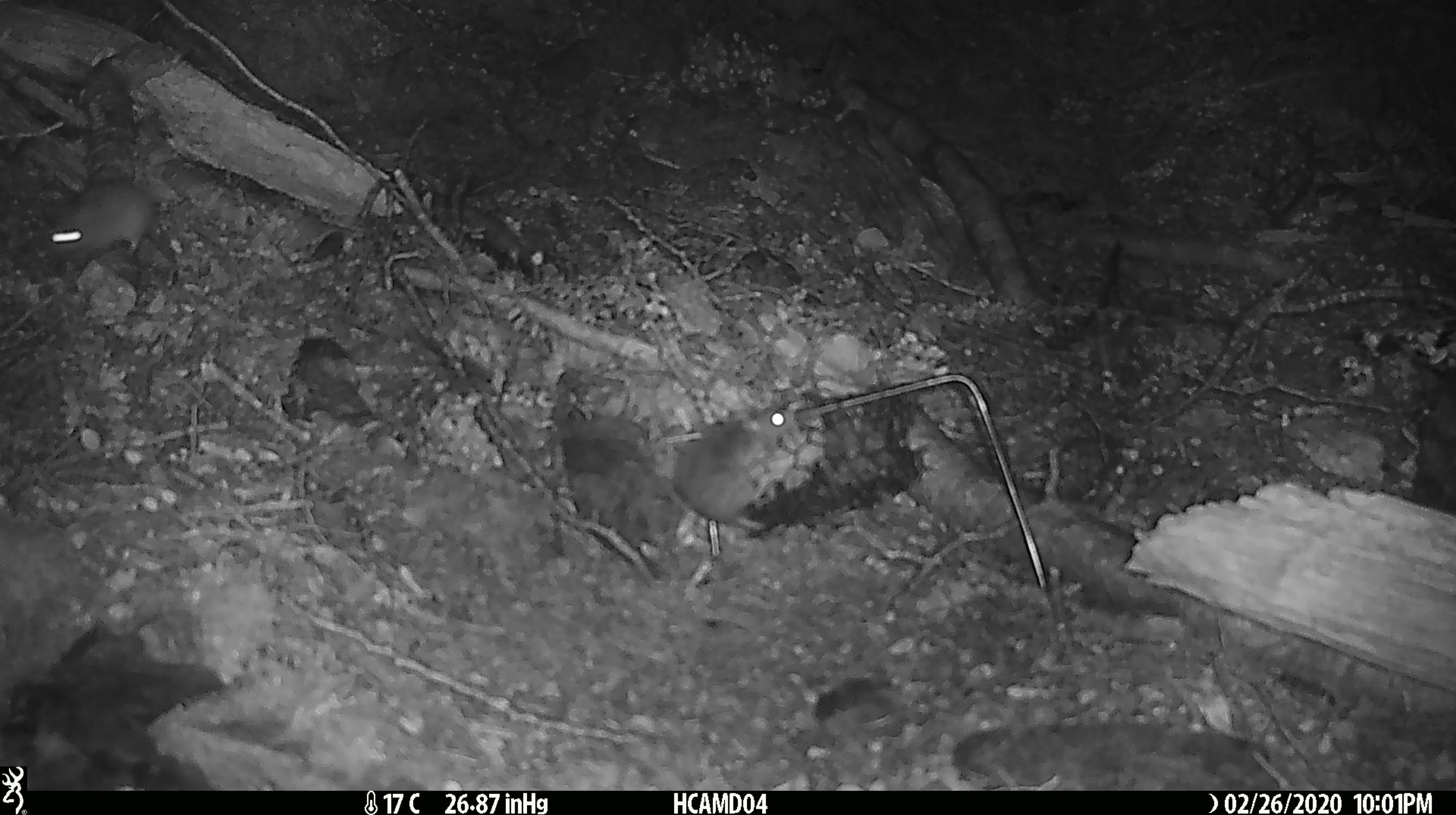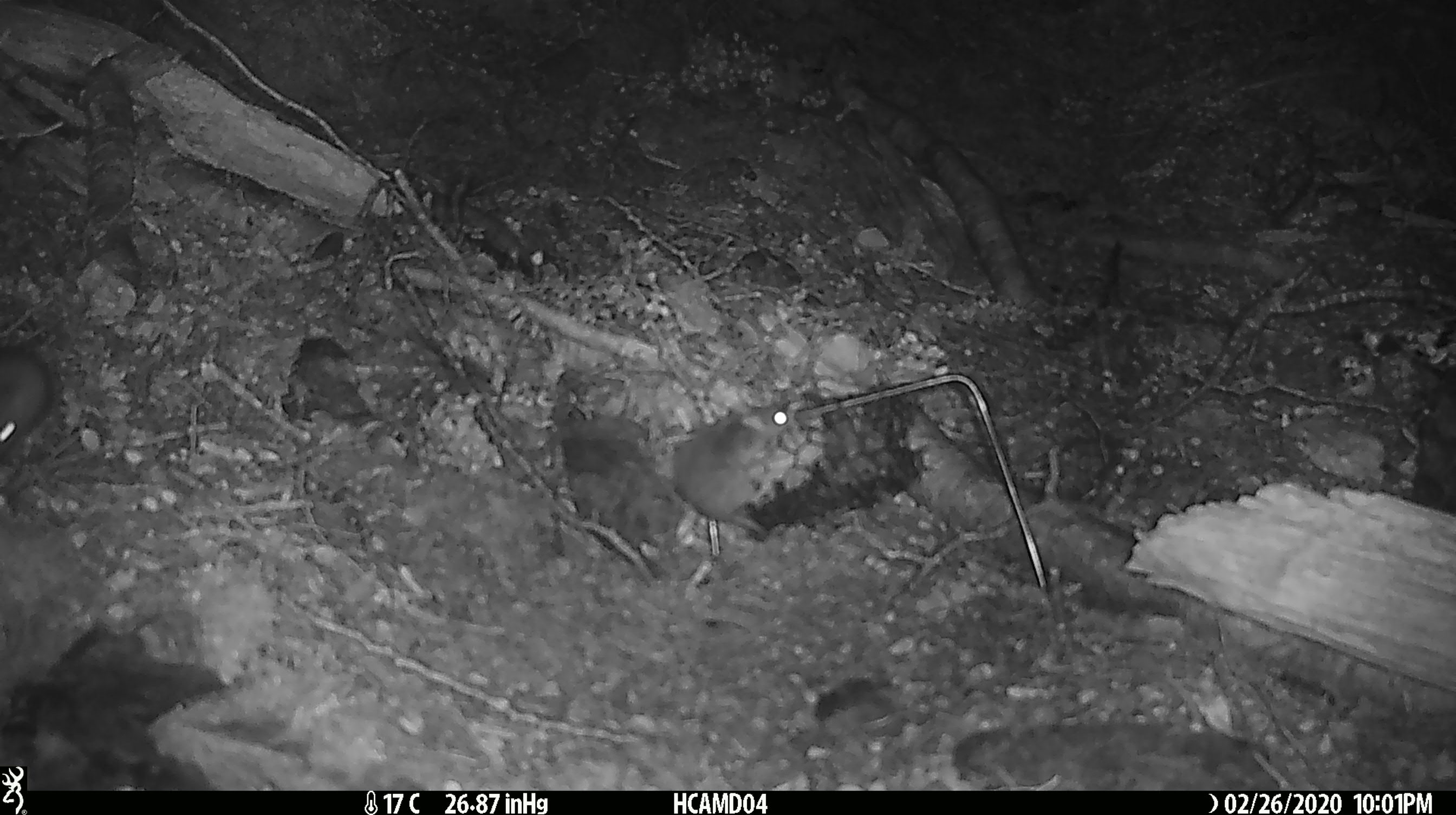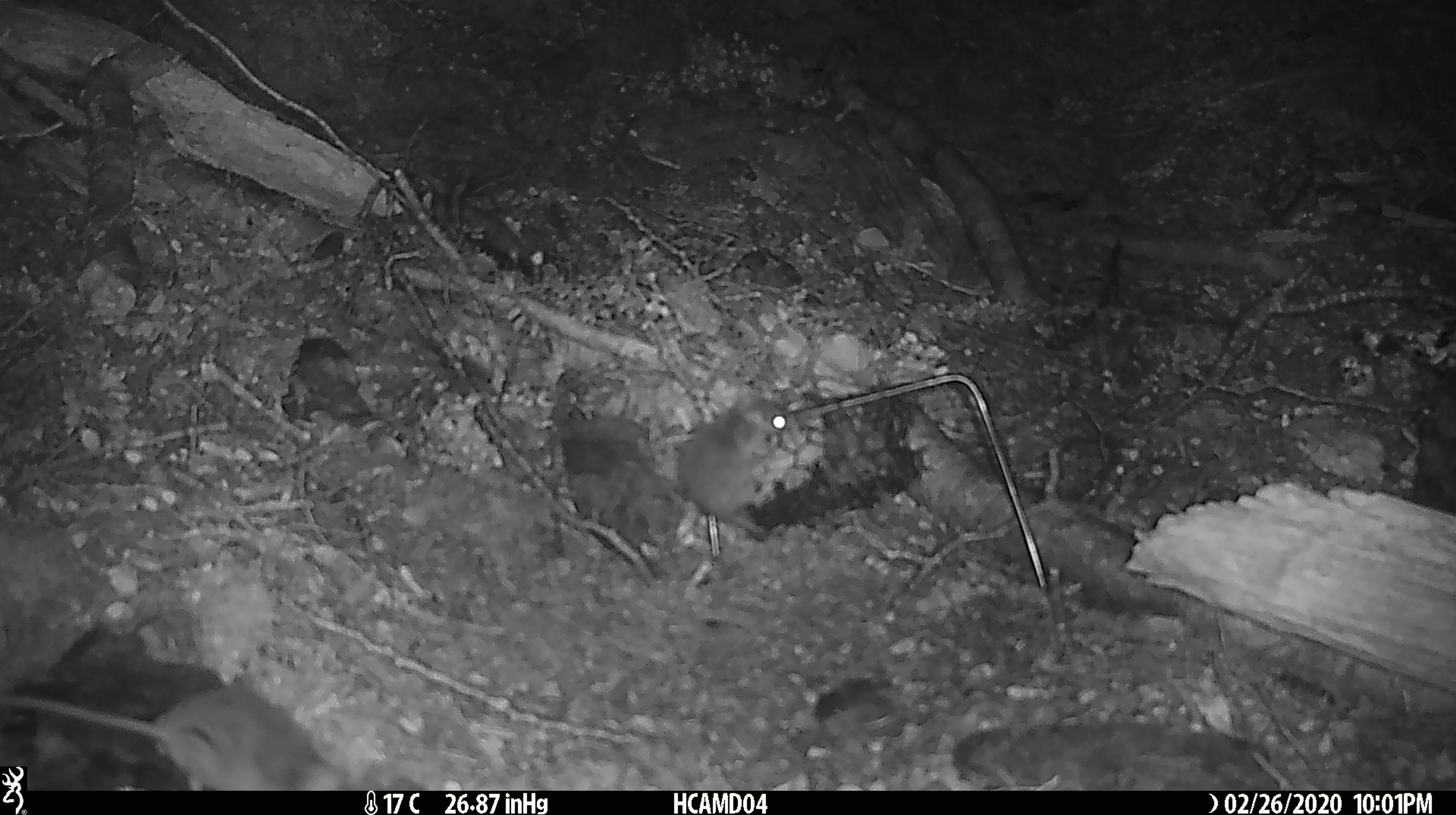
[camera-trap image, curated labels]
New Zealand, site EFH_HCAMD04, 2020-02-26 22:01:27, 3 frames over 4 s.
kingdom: Animalia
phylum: Chordata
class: Mammalia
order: Rodentia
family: Muridae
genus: Mus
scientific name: Mus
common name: mouse